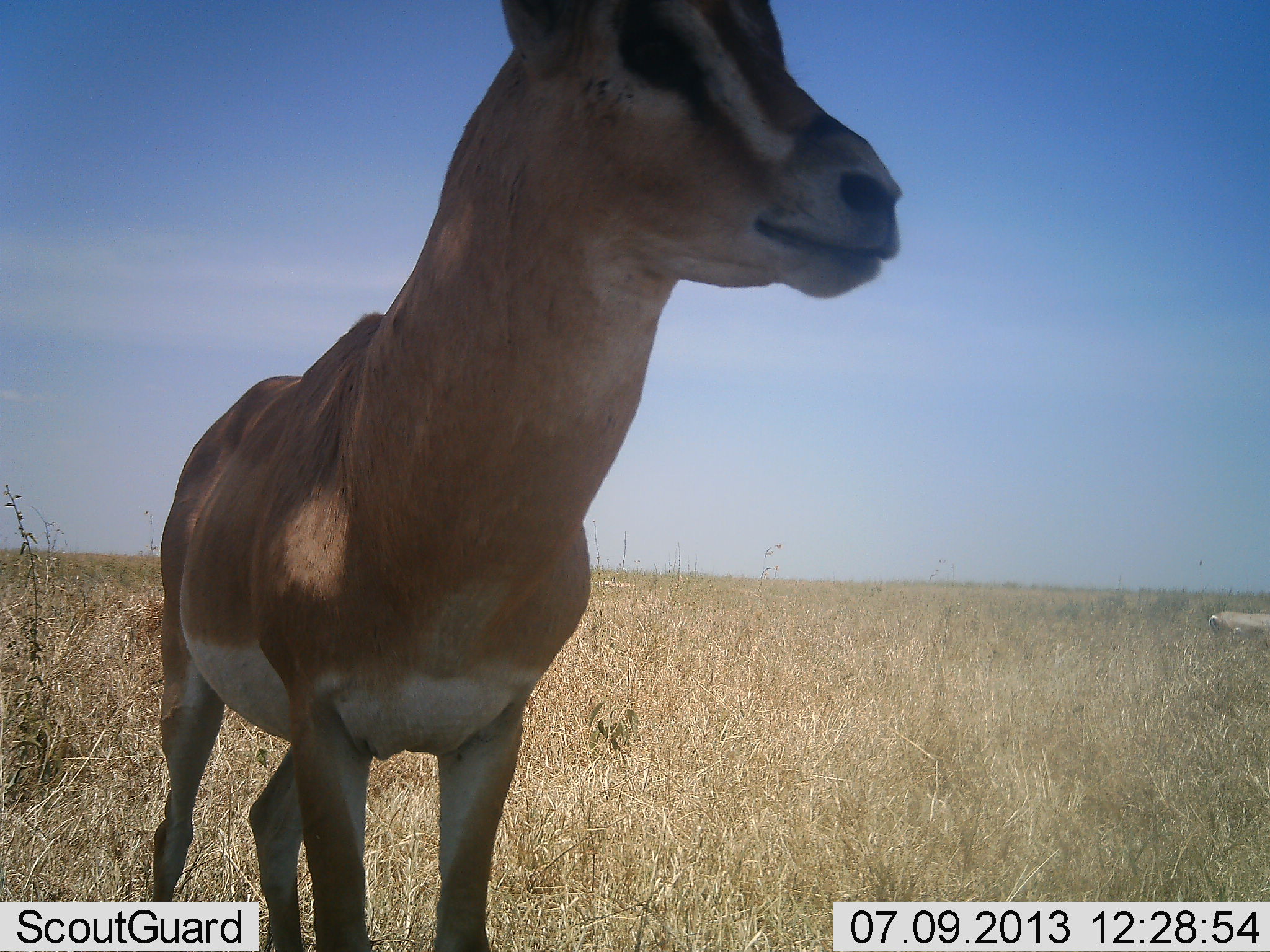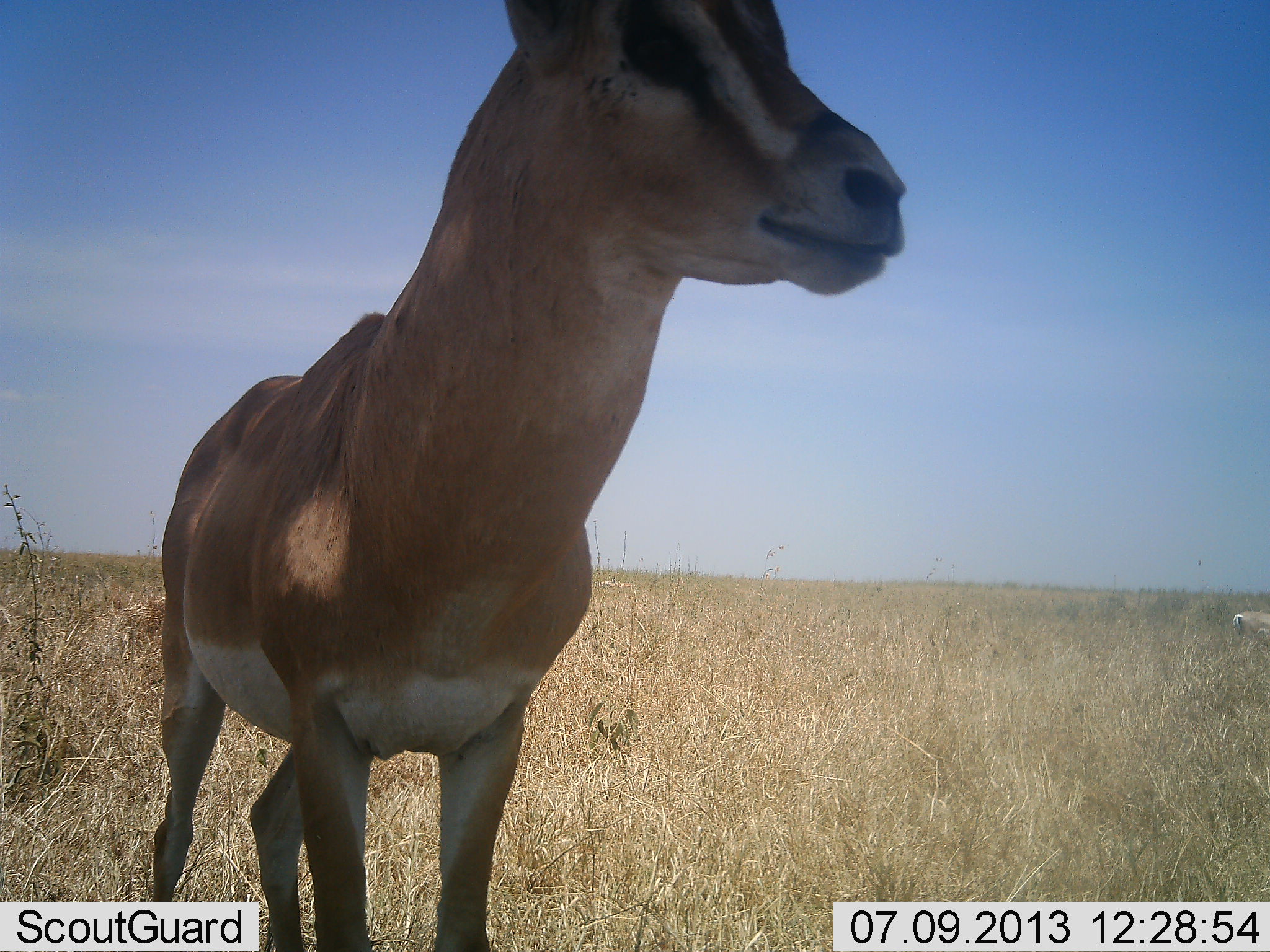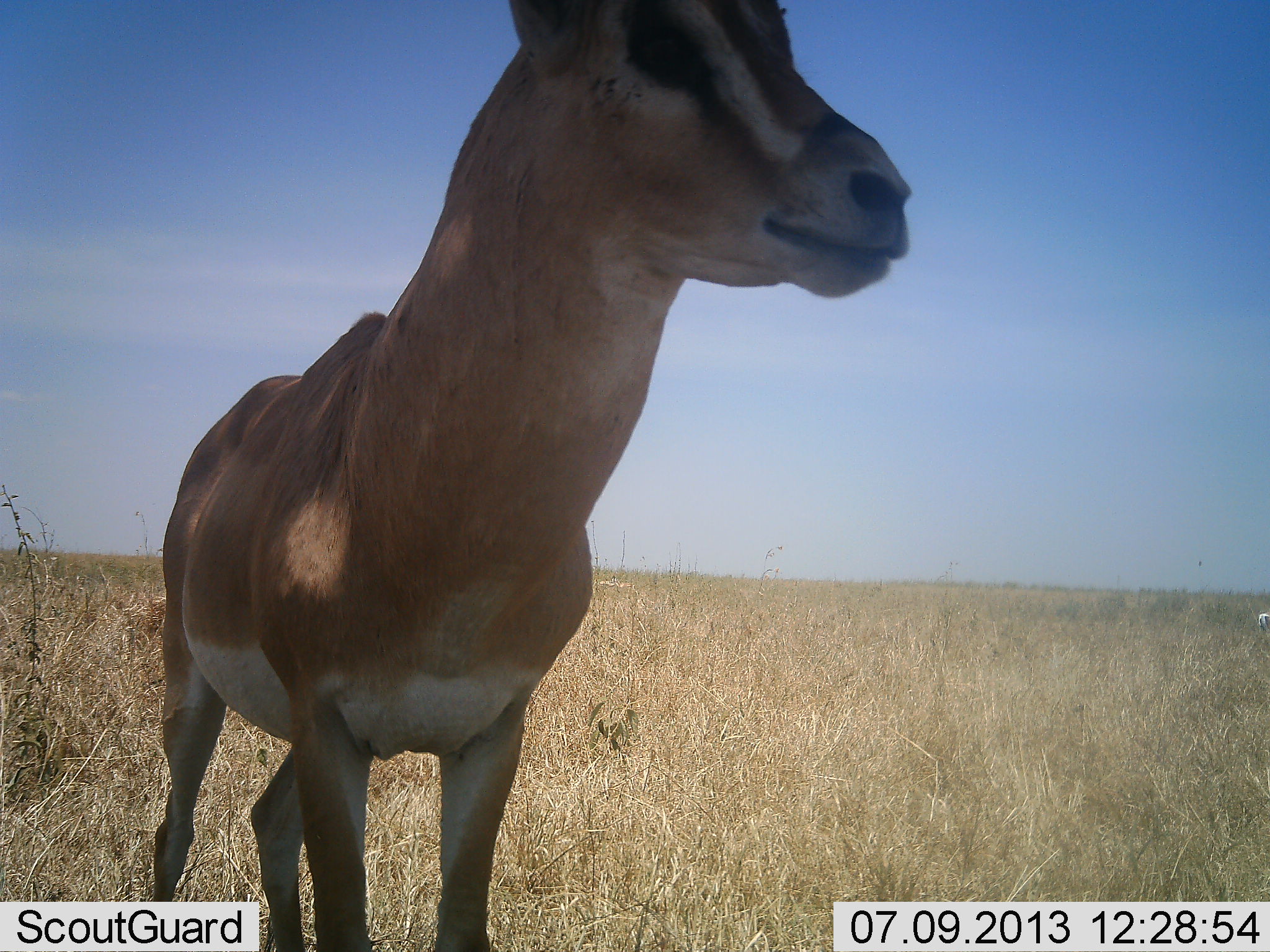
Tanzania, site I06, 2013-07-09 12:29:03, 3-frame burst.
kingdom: Animalia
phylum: Chordata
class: Mammalia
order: Artiodactyla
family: Bovidae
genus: Nanger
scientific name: Nanger granti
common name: grant's gazelle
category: gazellegrants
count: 2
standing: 100%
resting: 0%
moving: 55%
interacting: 0%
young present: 0%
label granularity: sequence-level